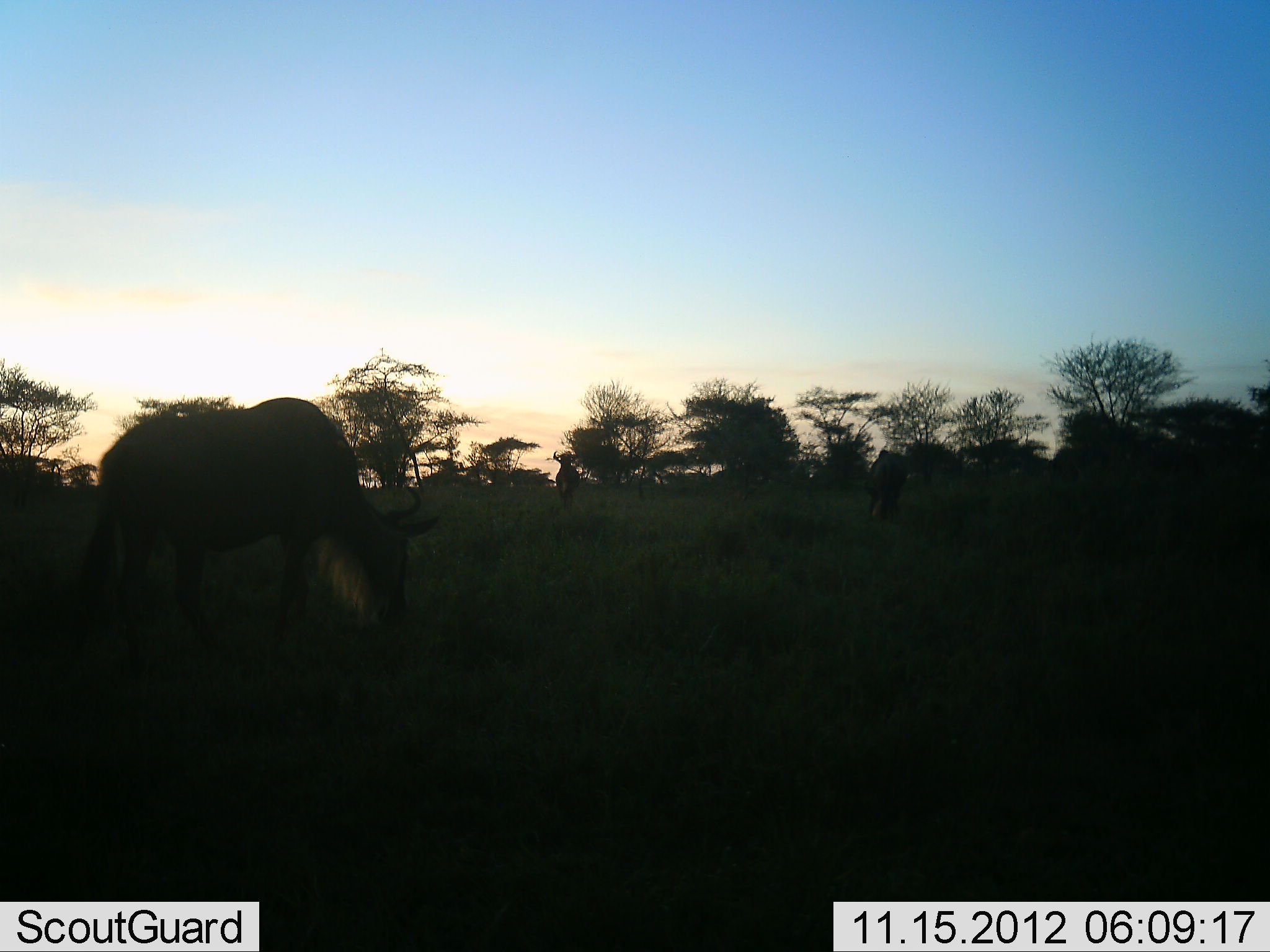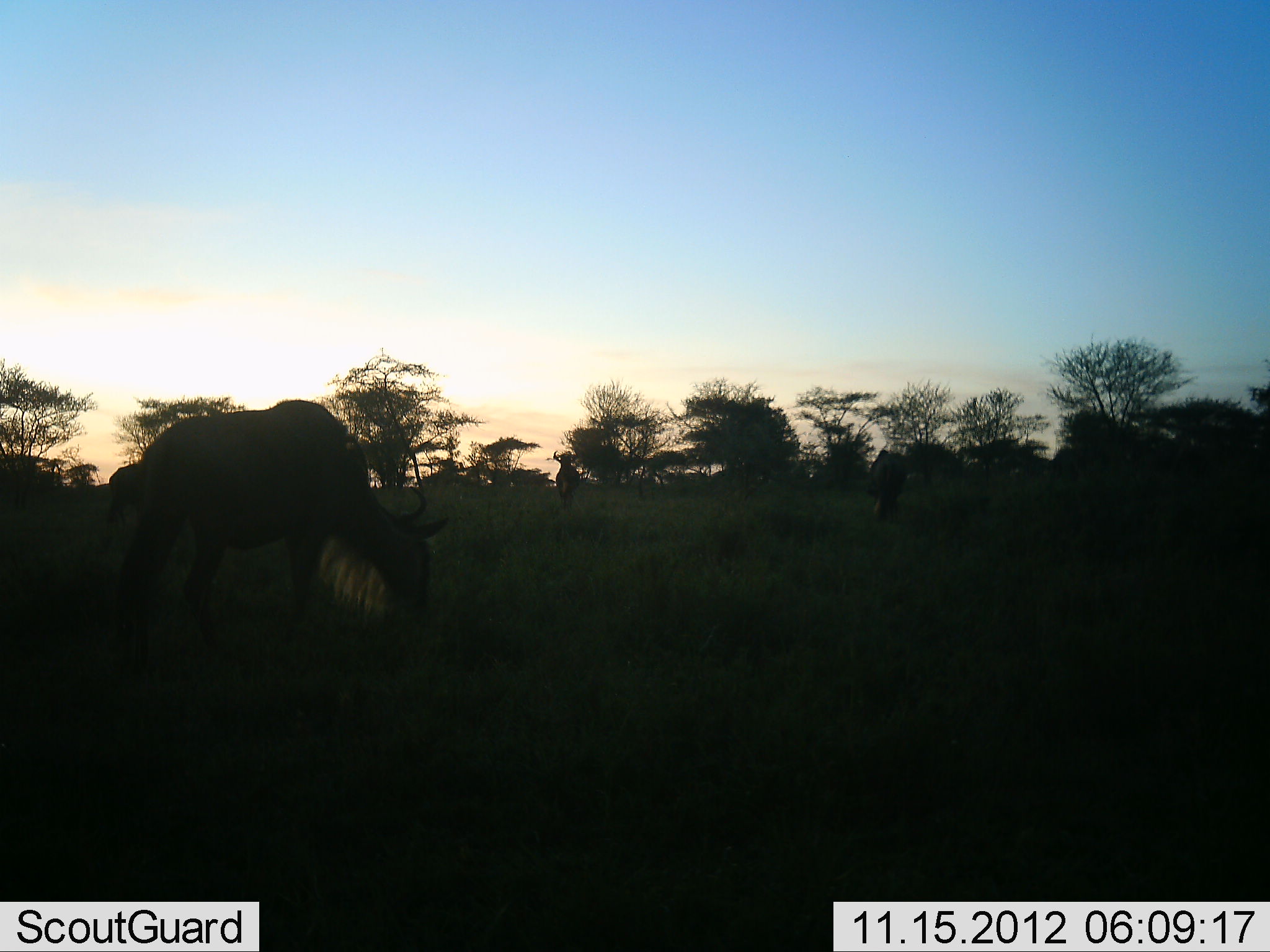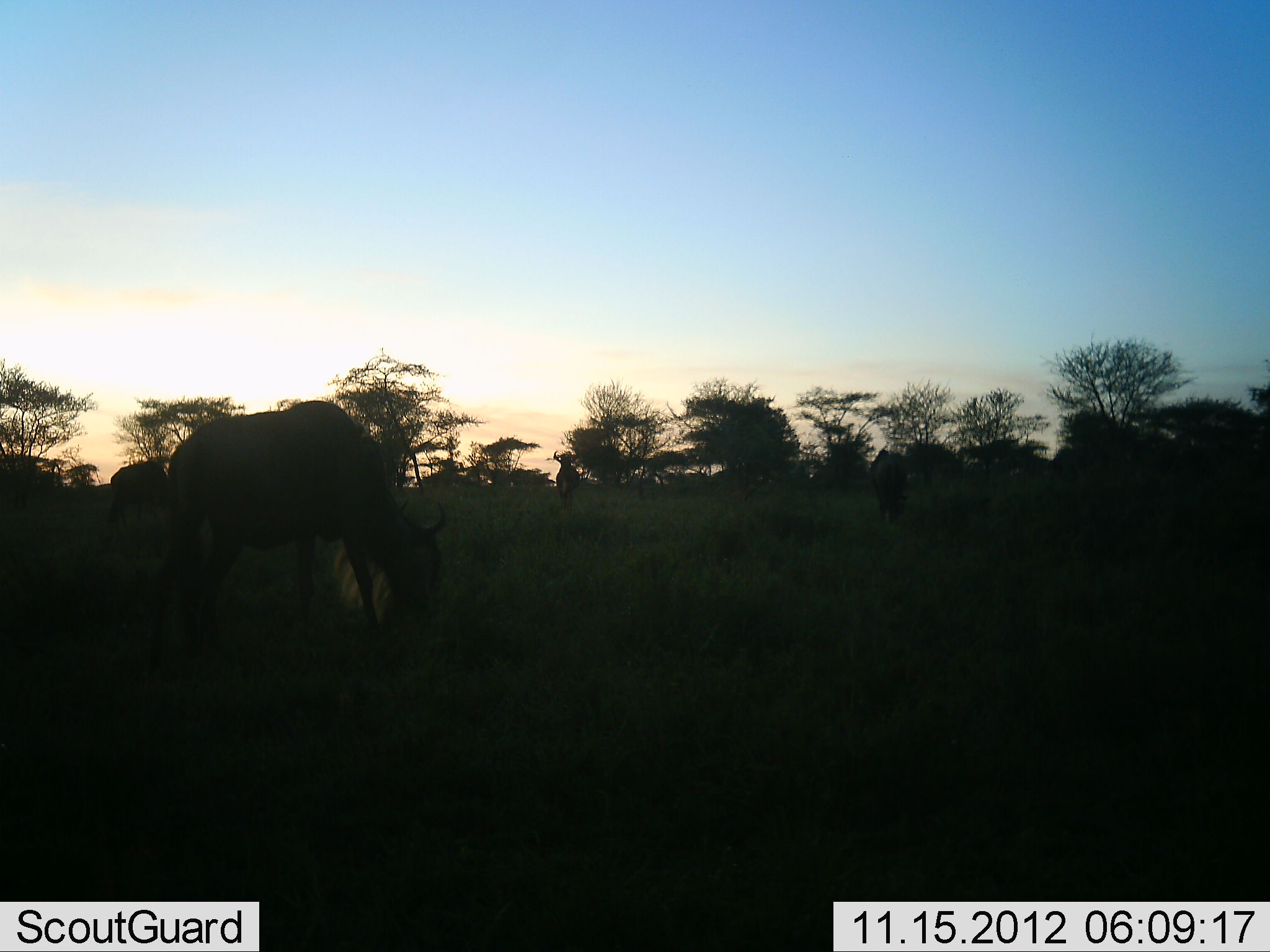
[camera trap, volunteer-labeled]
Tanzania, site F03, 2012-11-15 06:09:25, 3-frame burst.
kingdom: Animalia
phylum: Chordata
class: Mammalia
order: Artiodactyla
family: Bovidae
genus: Connochaetes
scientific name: Connochaetes taurinus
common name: blue wildebeest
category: wildebeest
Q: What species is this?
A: Wildebeest (blue wildebeest) (Connochaetes taurinus).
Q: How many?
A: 4.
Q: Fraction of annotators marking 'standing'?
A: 50%.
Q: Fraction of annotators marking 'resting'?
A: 0%.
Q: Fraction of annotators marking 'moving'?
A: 20%.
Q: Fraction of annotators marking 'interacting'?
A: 0%.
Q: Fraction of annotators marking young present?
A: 0%.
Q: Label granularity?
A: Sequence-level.